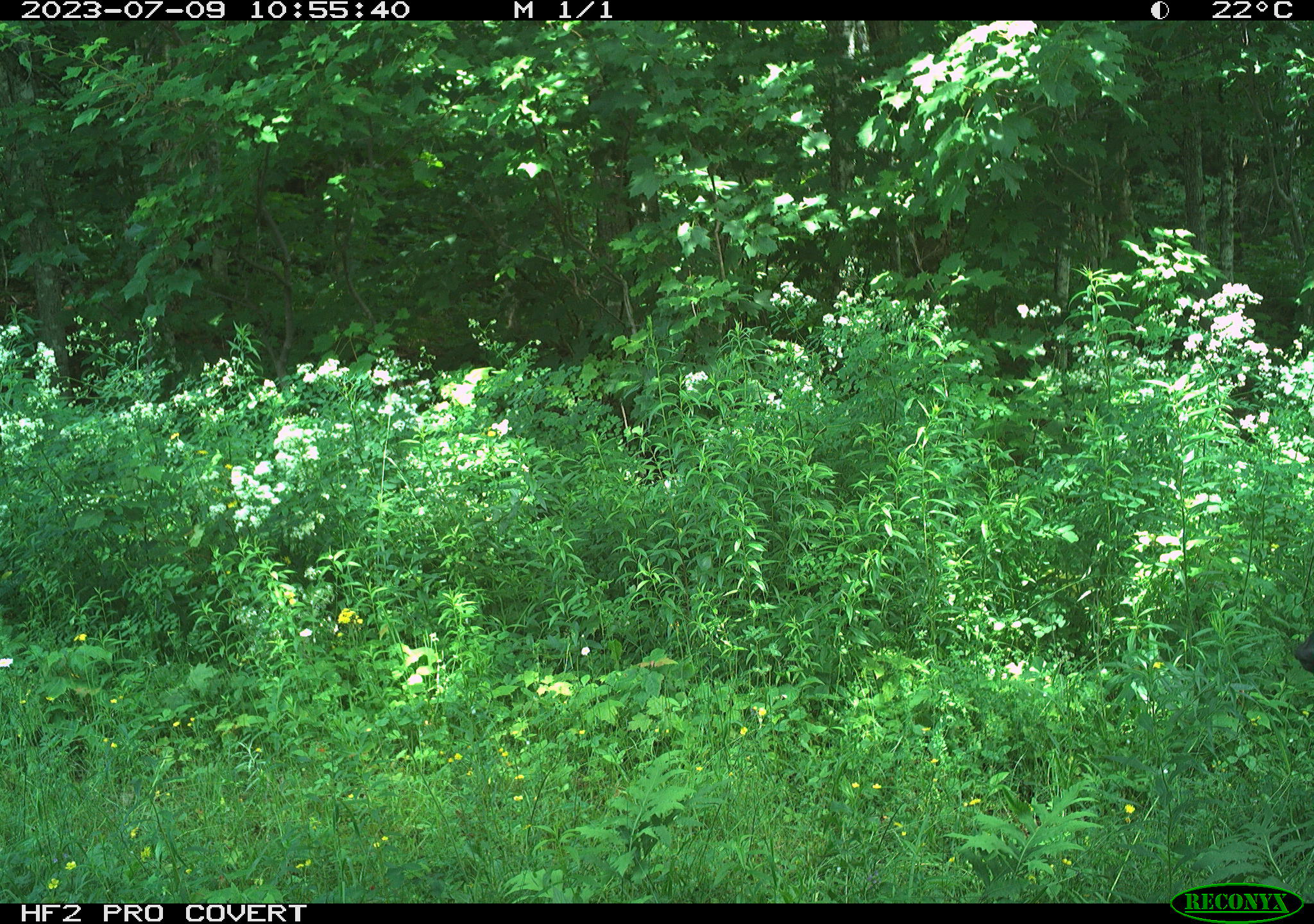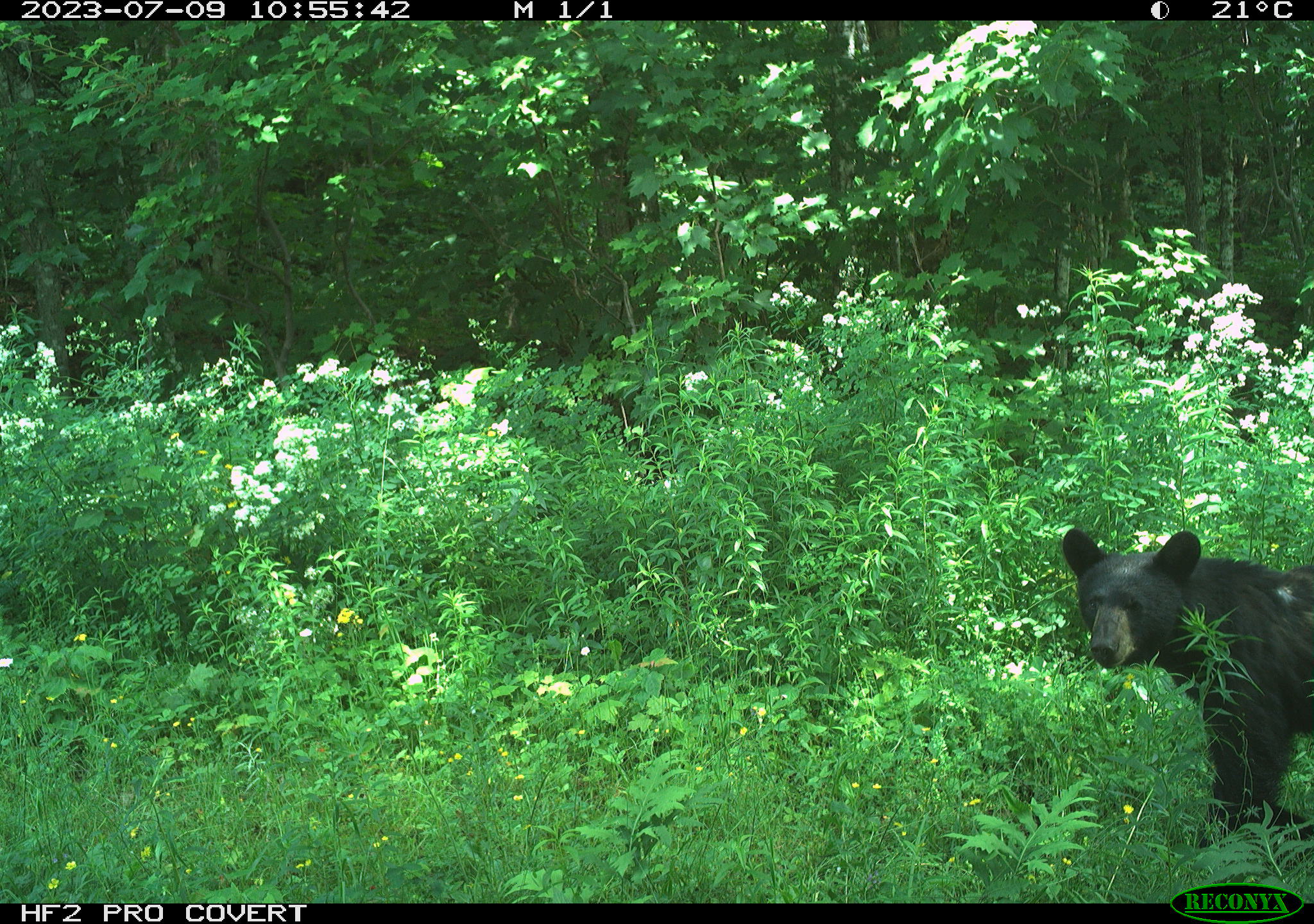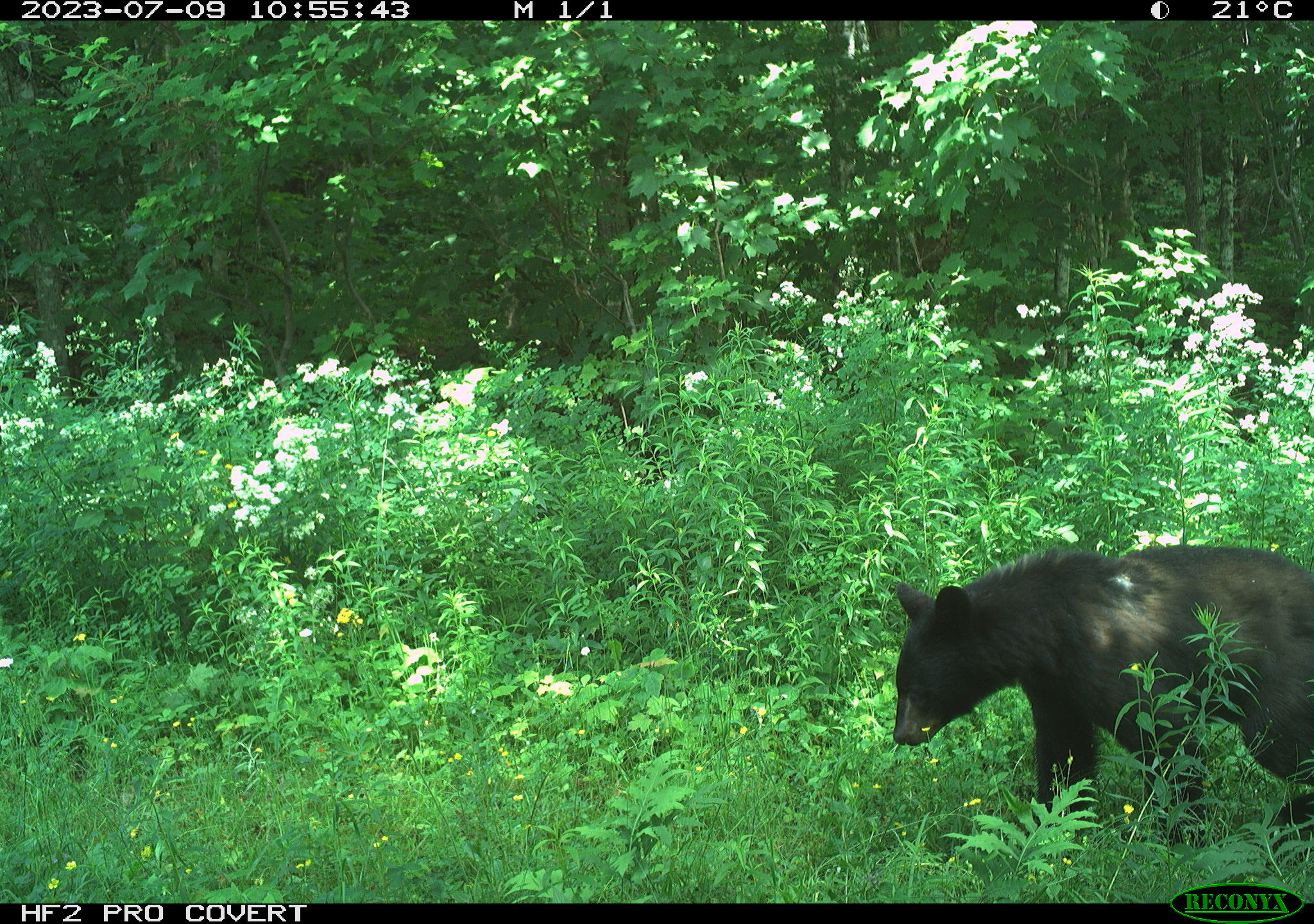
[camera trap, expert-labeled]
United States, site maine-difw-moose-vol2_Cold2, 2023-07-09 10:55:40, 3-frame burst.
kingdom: Animalia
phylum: Chordata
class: Mammalia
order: Carnivora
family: Ursidae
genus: Ursus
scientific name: Ursus americanus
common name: black bear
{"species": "black bear (Ursus americanus)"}